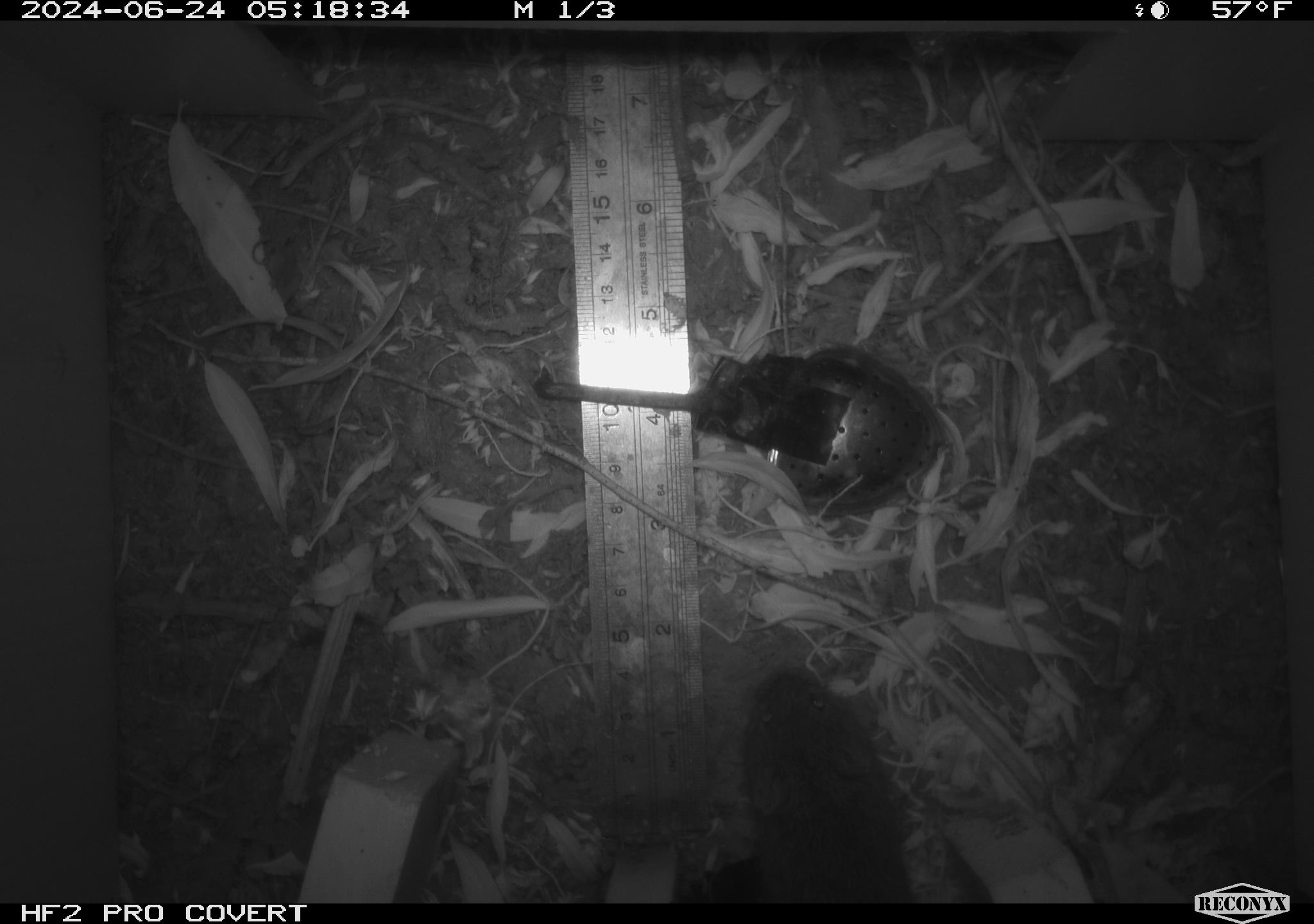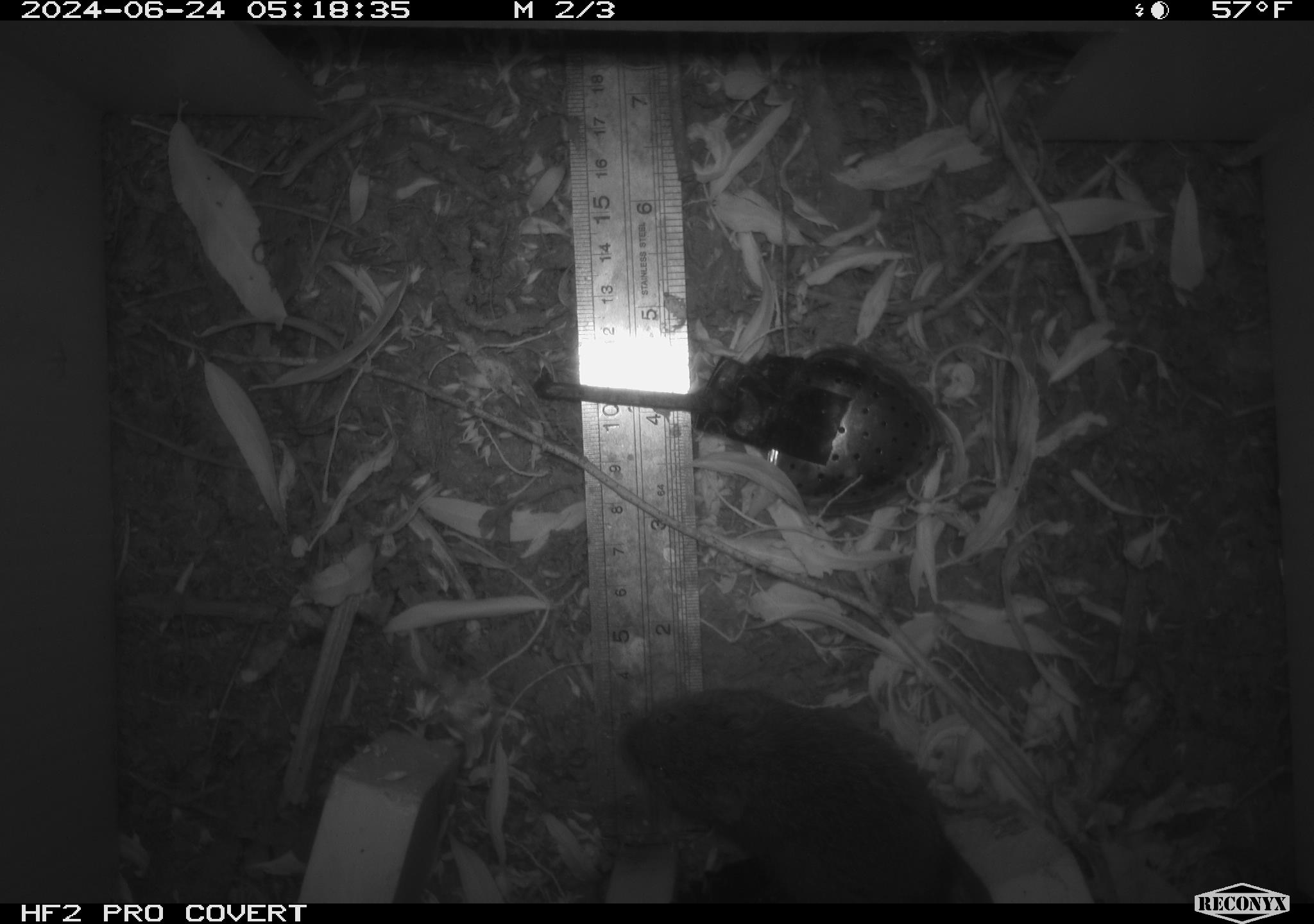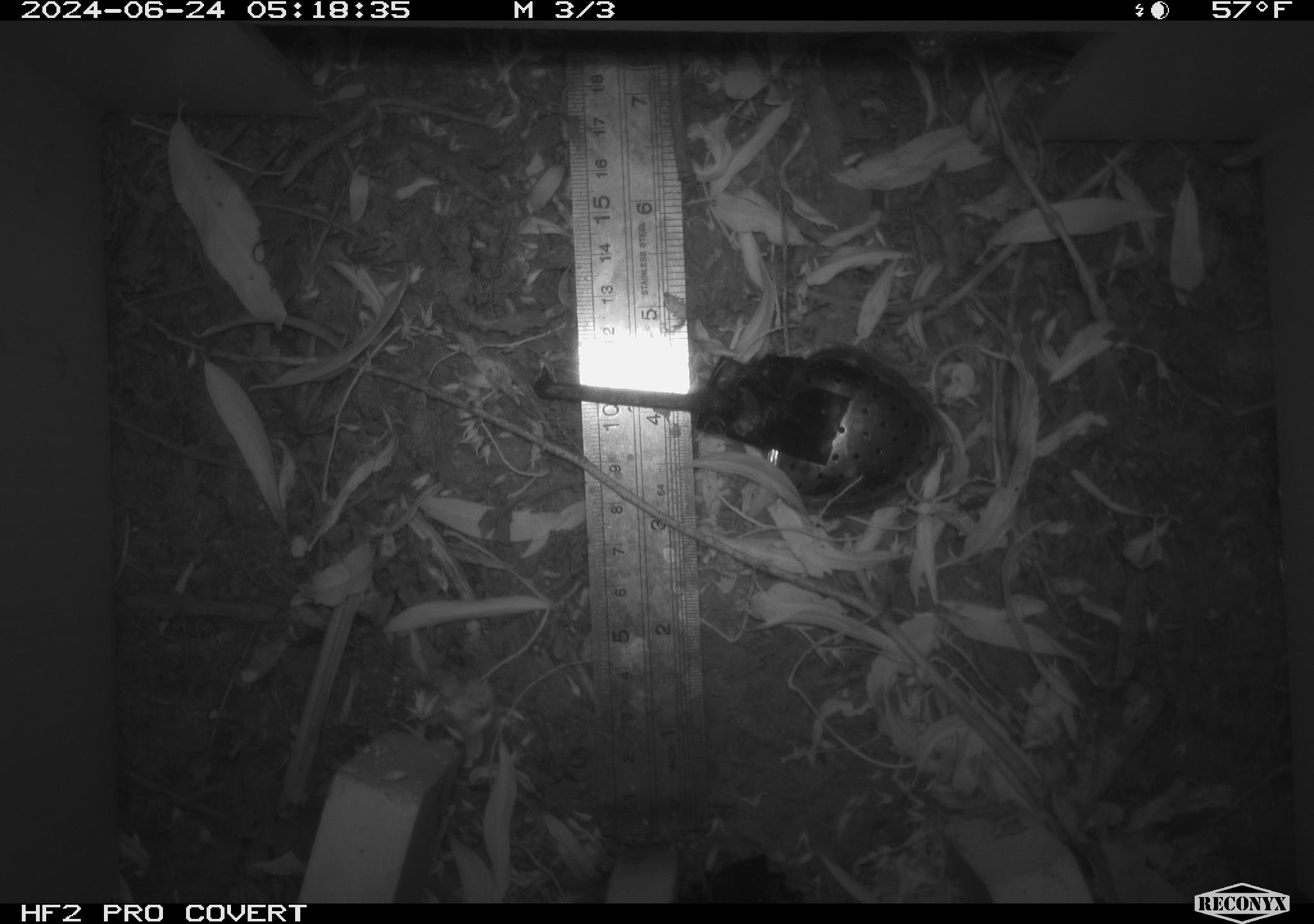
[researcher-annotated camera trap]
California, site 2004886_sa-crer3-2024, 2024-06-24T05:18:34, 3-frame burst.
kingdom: Animalia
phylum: Chordata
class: Mammalia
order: Rodentia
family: Cricetidae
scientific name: Arvicolinae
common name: voles, lemmings, and muskrats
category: arvicolinae subfamily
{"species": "arvicolinae subfamily (voles, lemmings, and muskrats) (Arvicolinae)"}